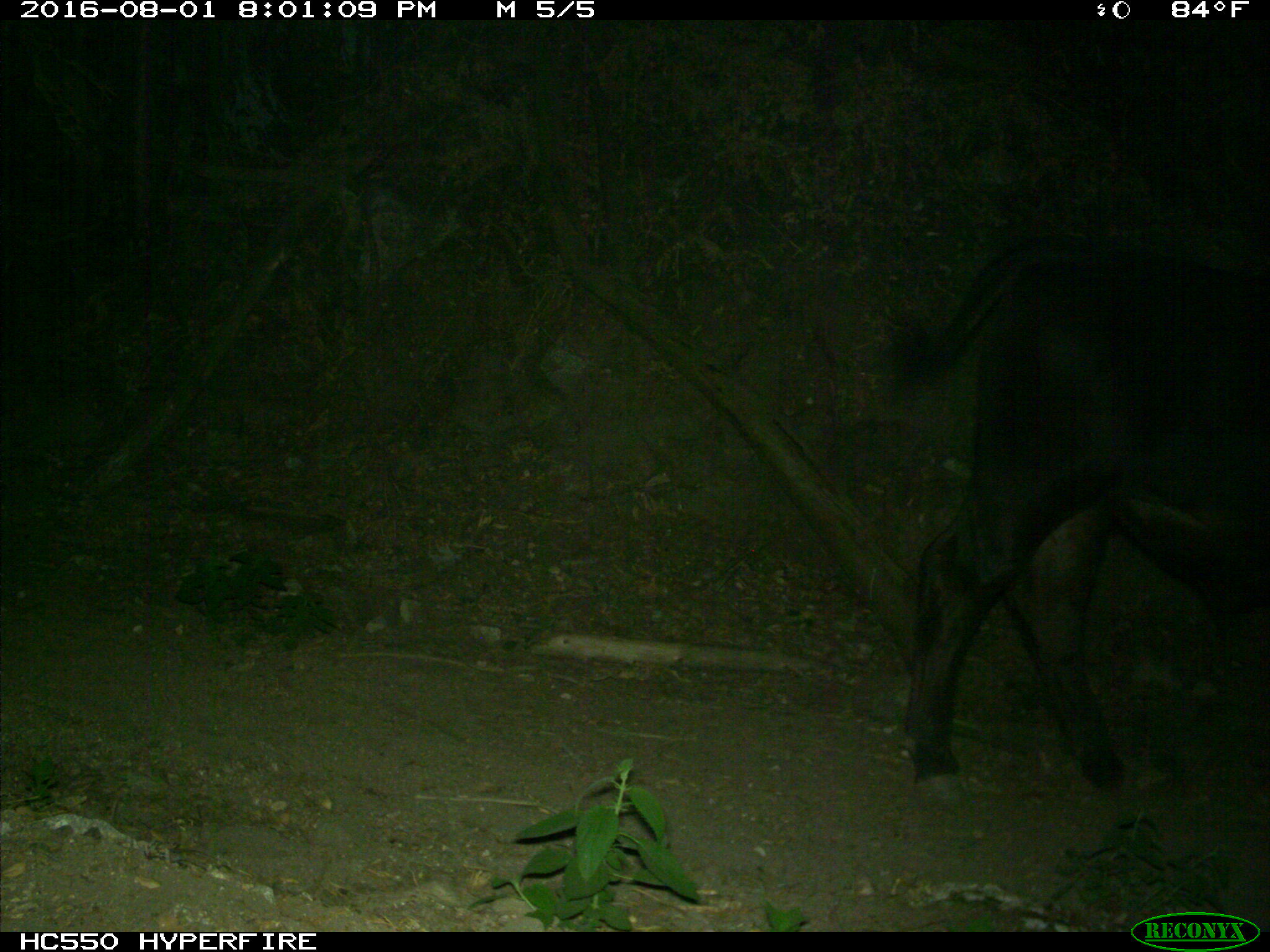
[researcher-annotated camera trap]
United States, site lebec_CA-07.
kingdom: Animalia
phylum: Chordata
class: Mammalia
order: Artiodactyla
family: Bovidae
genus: Bos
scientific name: Bos taurus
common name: domestic cow